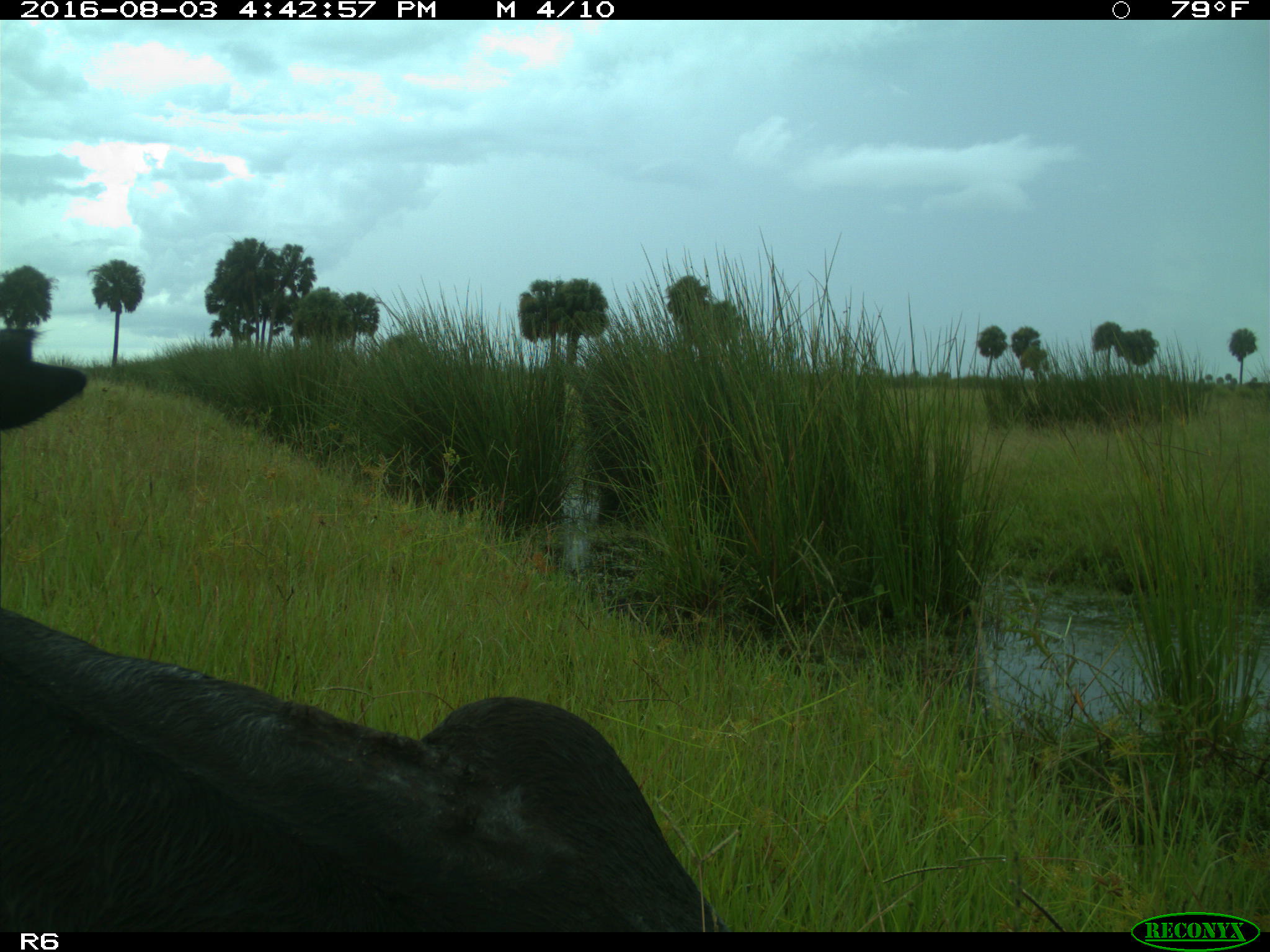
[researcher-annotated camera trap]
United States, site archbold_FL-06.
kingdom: Animalia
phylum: Chordata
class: Mammalia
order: Artiodactyla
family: Bovidae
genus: Bos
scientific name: Bos taurus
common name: domestic cow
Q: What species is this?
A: Bos taurus (domestic cow).